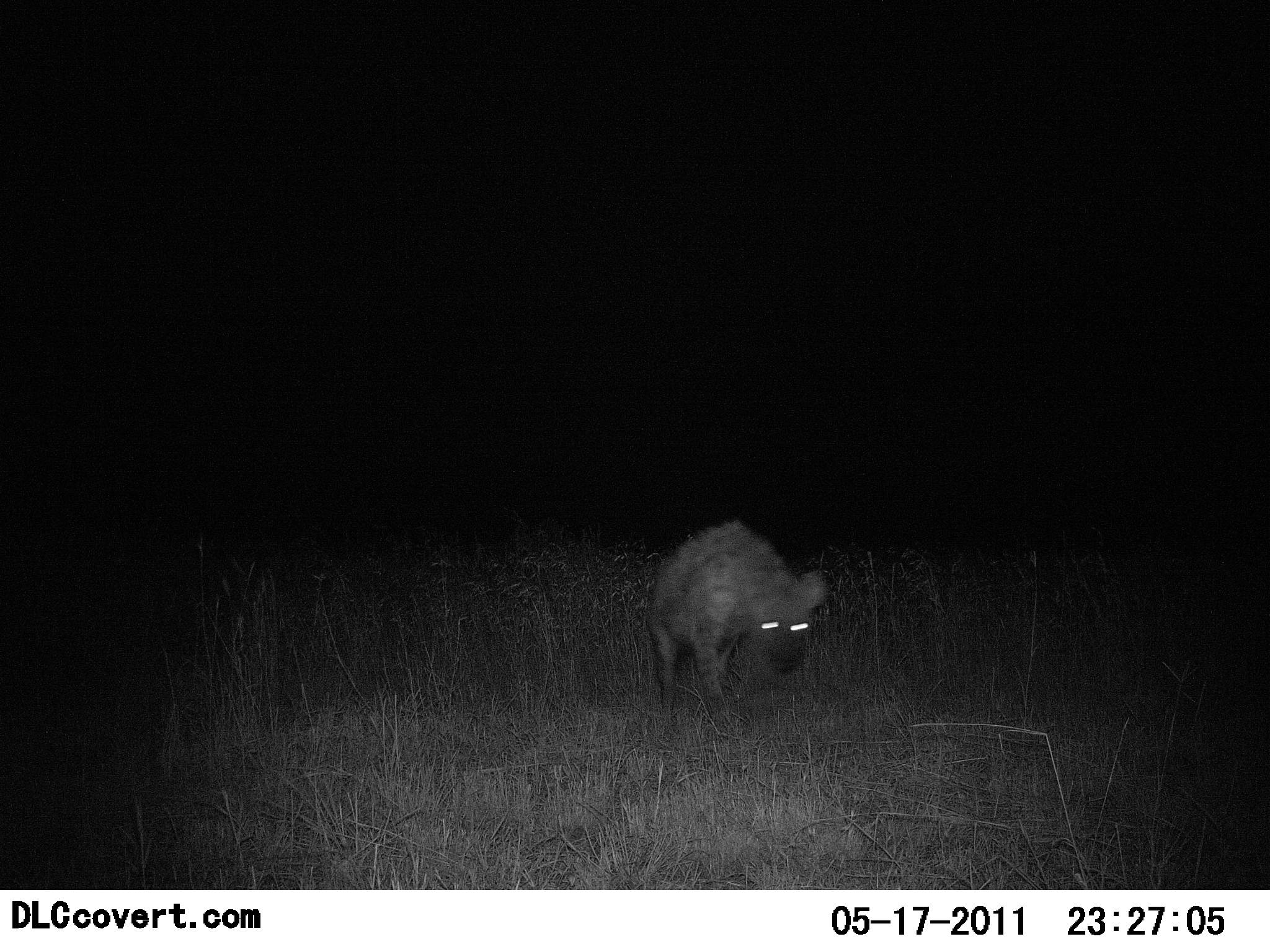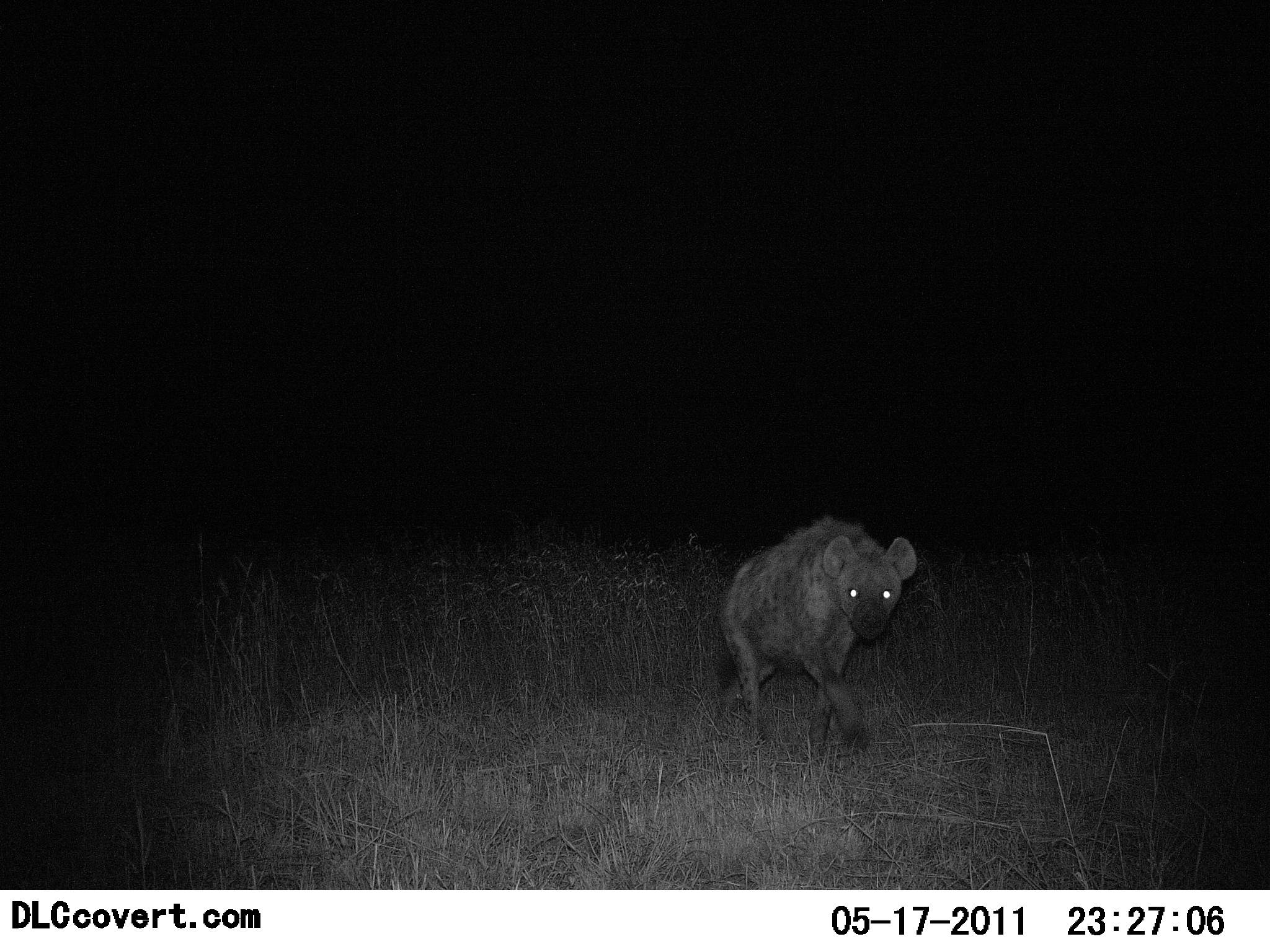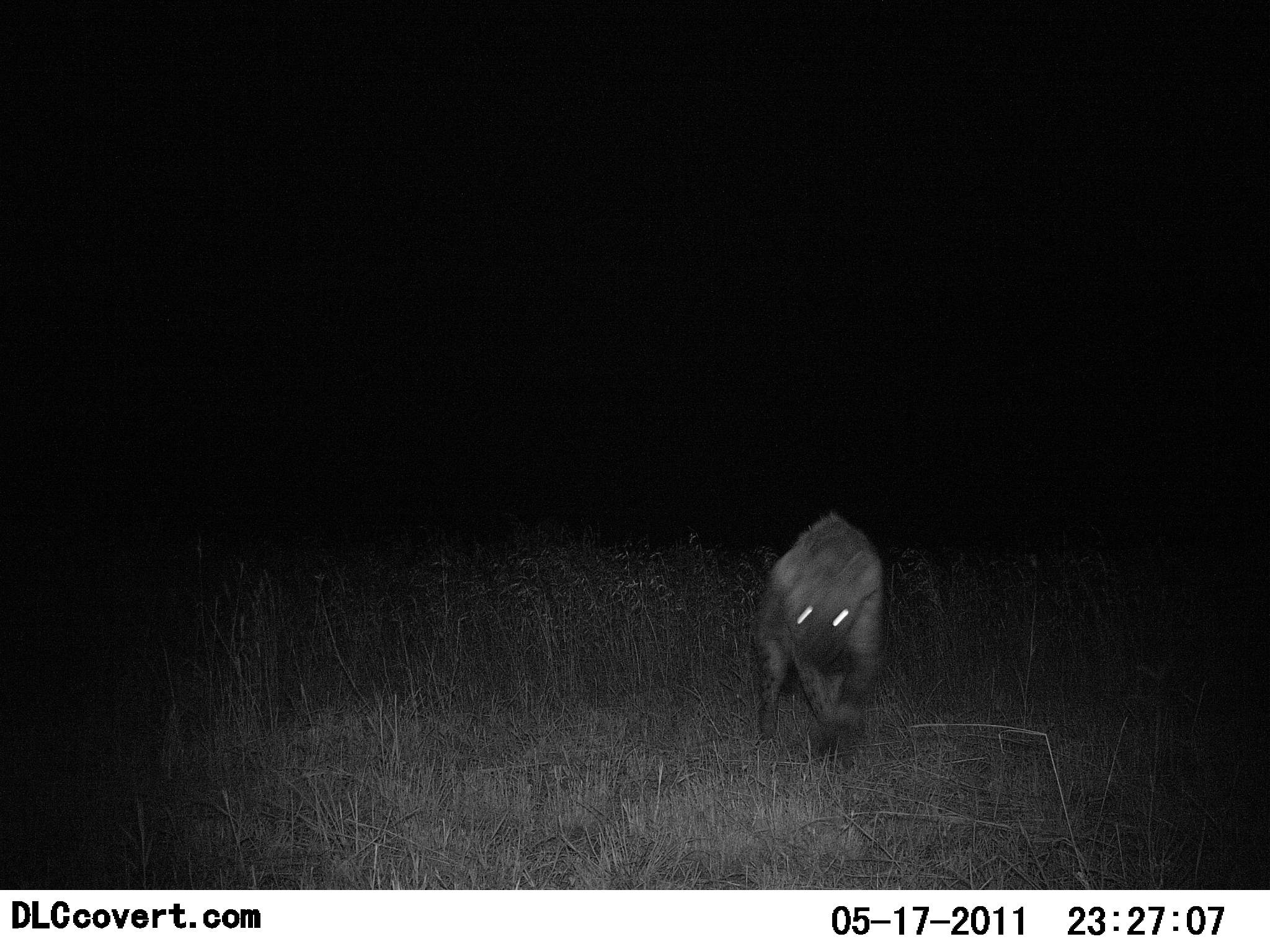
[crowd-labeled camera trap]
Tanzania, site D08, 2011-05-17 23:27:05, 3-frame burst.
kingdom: Animalia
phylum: Chordata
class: Mammalia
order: Carnivora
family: Hyaenidae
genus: Crocuta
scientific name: Crocuta crocuta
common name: spotted hyena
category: hyenaspotted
Hyenaspotted (spotted hyena) (Crocuta crocuta), count 1. Behavior (volunteer vote fractions): standing 0%, resting 0%, moving 100%, interacting 0%. Young present (vote fraction): 0%. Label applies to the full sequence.